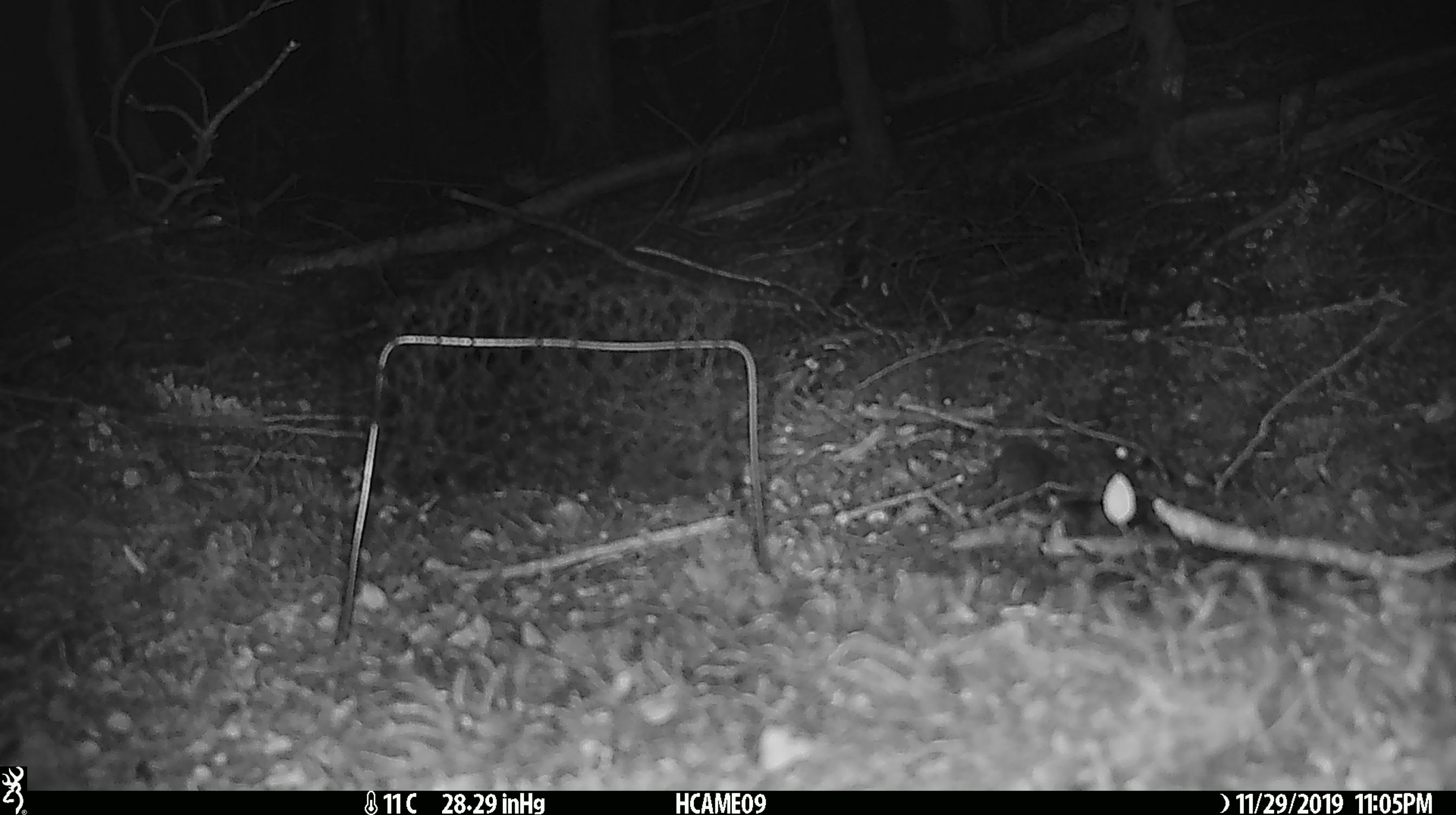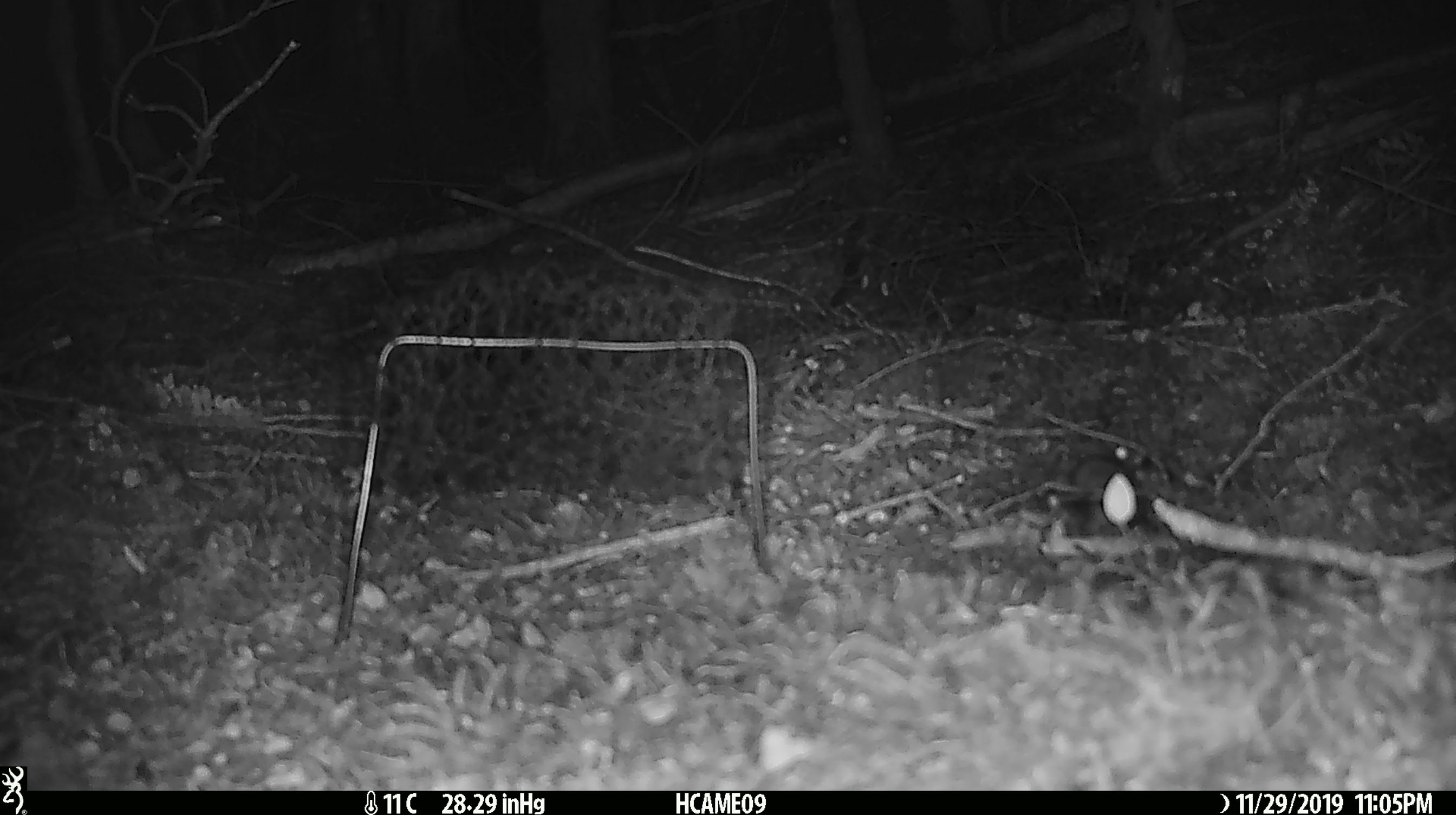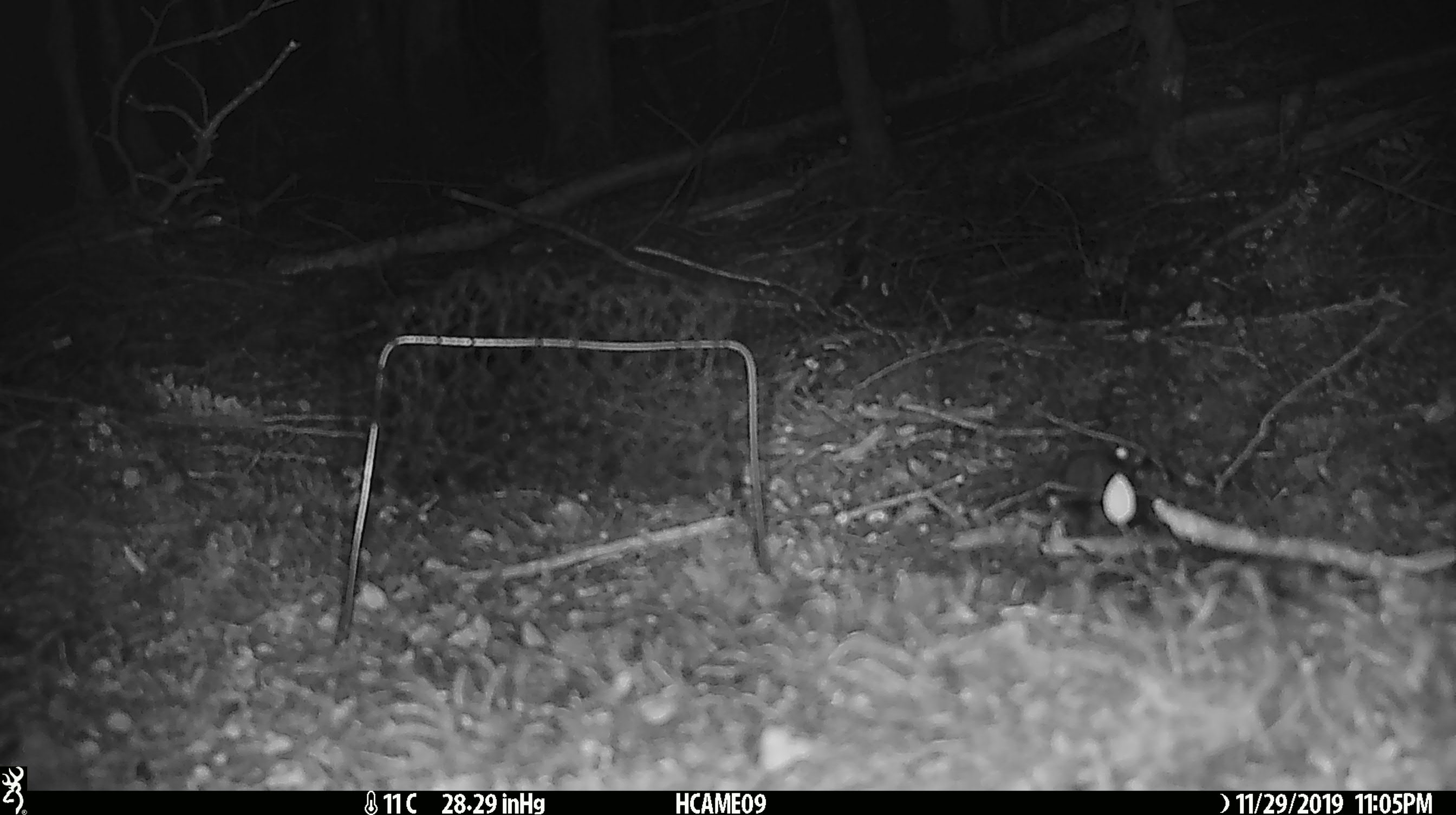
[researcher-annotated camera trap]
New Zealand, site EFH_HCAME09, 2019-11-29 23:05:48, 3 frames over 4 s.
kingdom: Animalia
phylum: Chordata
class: Mammalia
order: Rodentia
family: Muridae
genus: Mus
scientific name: Mus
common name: mouse